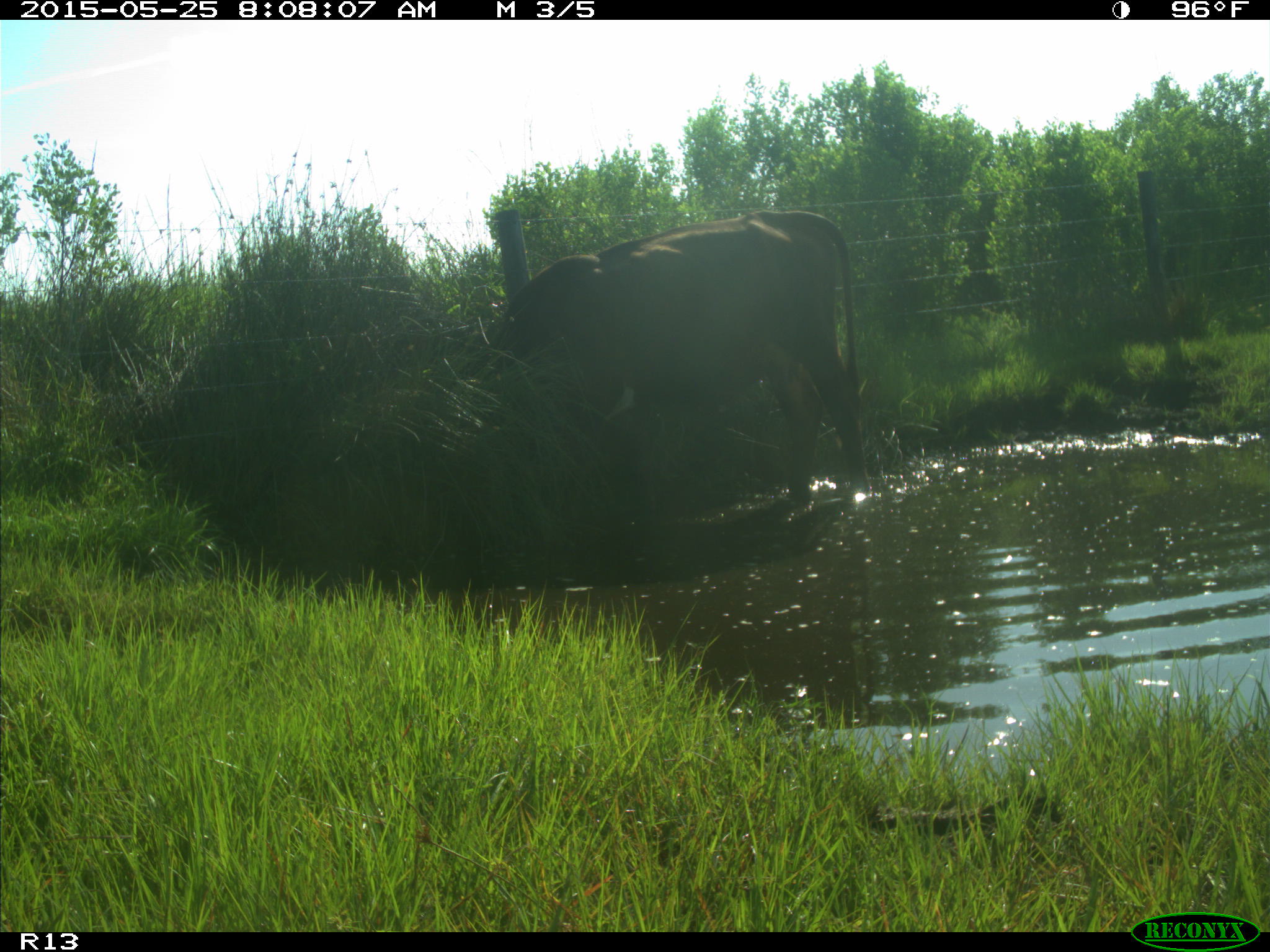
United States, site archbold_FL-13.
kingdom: Animalia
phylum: Chordata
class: Mammalia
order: Artiodactyla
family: Bovidae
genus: Bos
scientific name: Bos taurus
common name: domestic cow